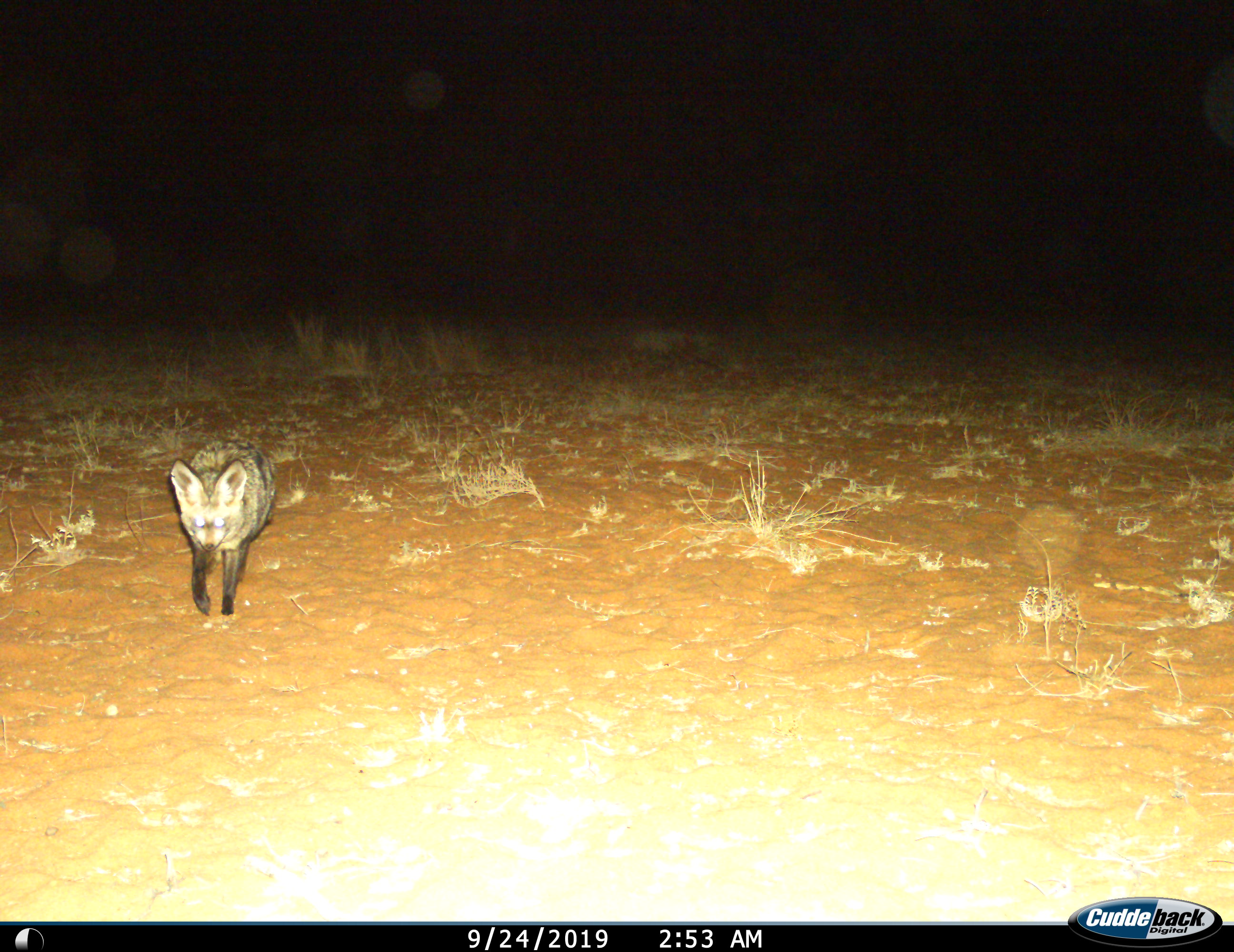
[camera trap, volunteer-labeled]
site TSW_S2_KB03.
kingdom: Animalia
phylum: Chordata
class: Mammalia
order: Carnivora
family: Canidae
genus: Otocyon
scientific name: Otocyon megalotis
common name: bat-eared fox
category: foxbateared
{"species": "foxbateared (bat-eared fox) (Otocyon megalotis)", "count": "1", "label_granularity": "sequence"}